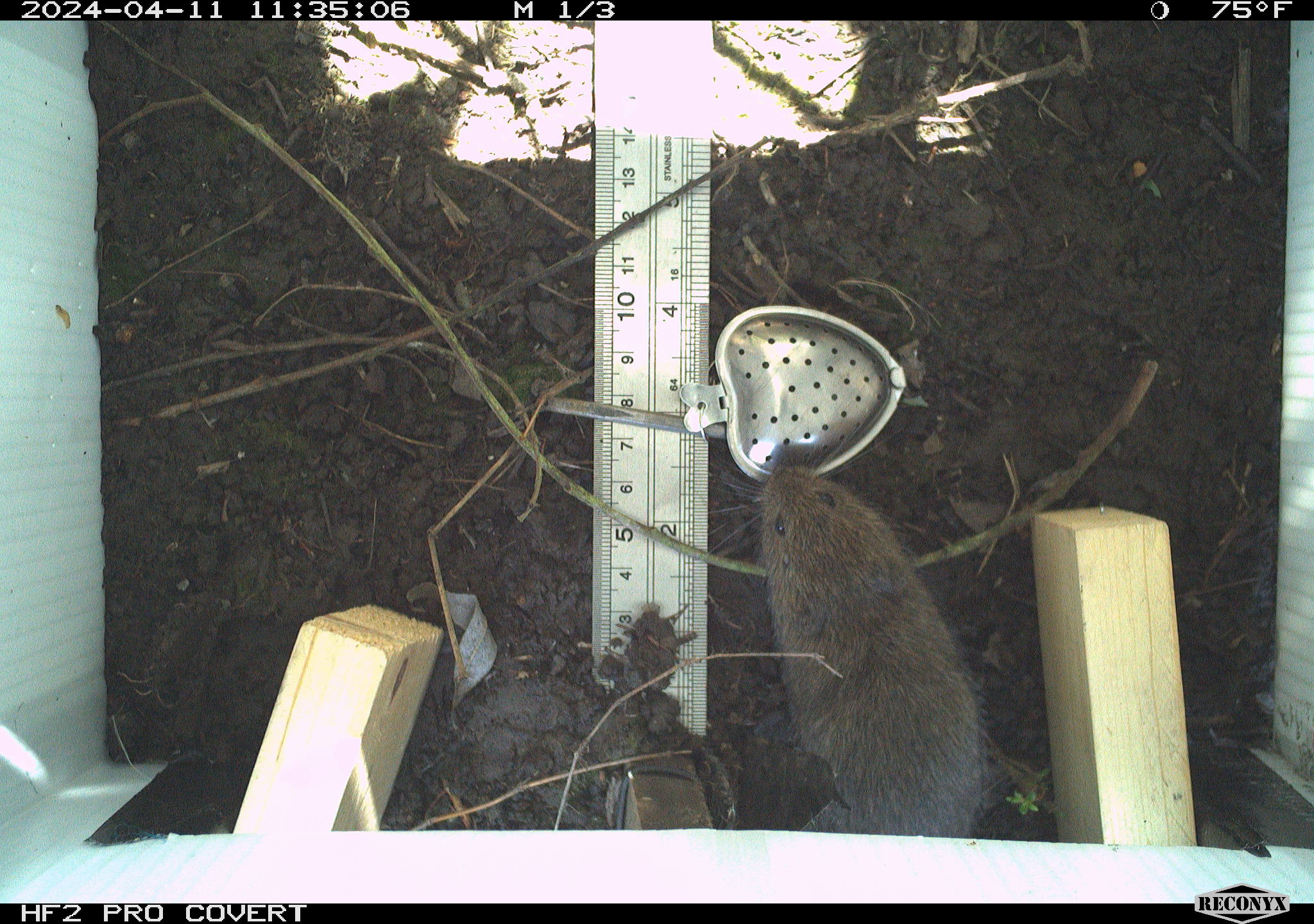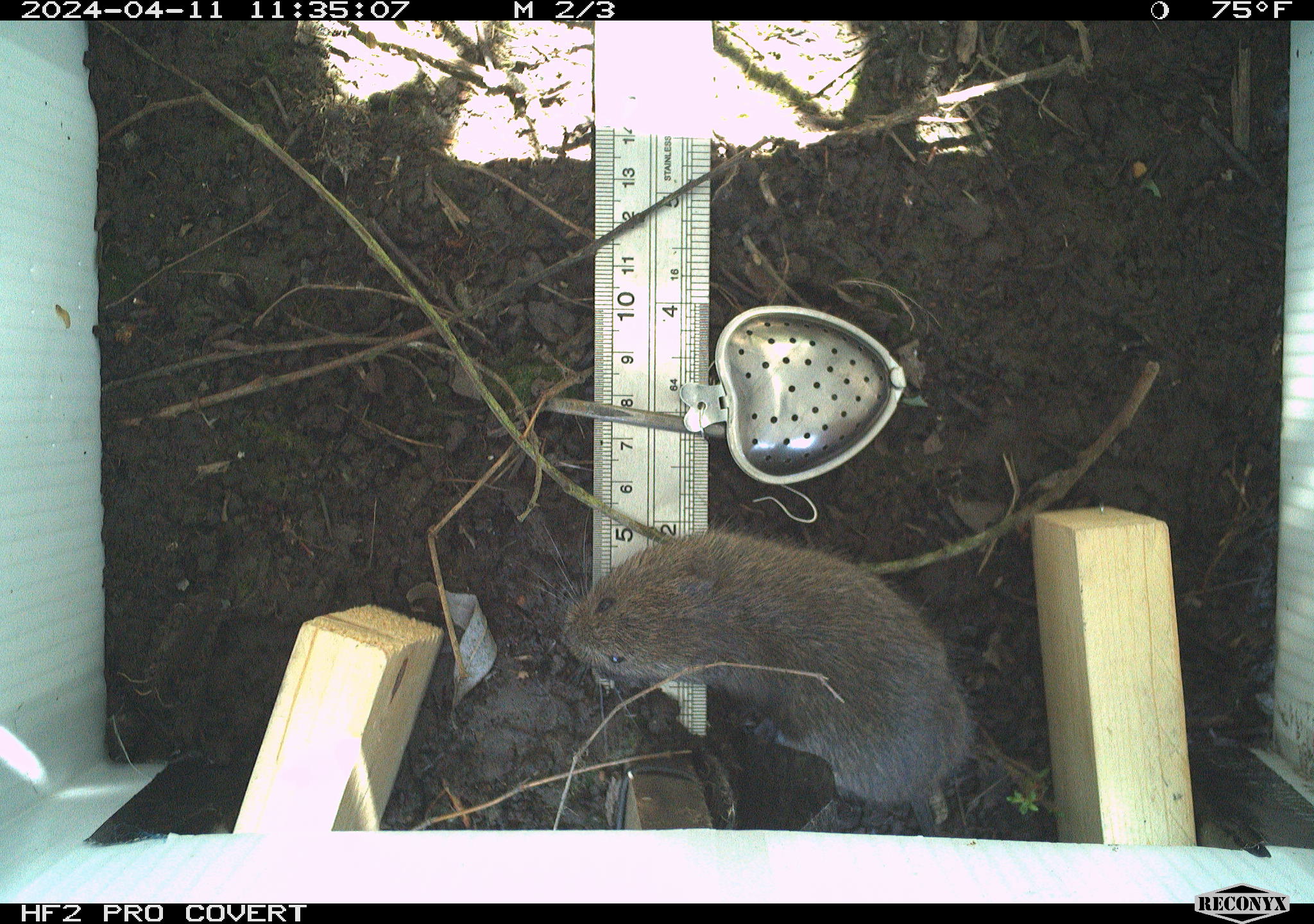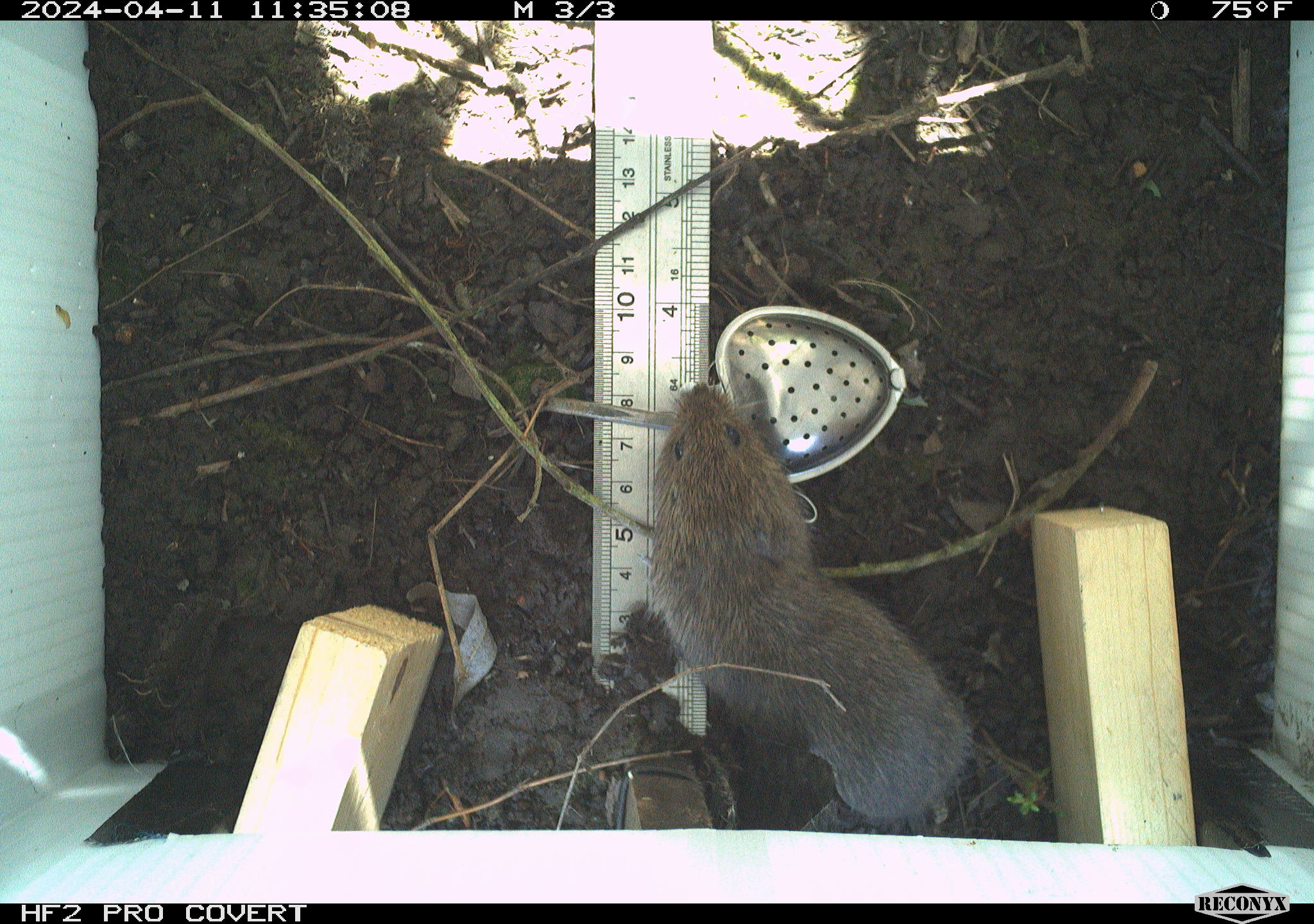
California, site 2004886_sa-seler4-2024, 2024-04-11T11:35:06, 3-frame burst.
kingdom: Animalia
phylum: Chordata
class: Mammalia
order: Rodentia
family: Cricetidae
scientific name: Arvicolinae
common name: voles, lemmings, and muskrats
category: arvicolinae subfamily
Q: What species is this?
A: Arvicolinae subfamily (voles, lemmings, and muskrats) (Arvicolinae).